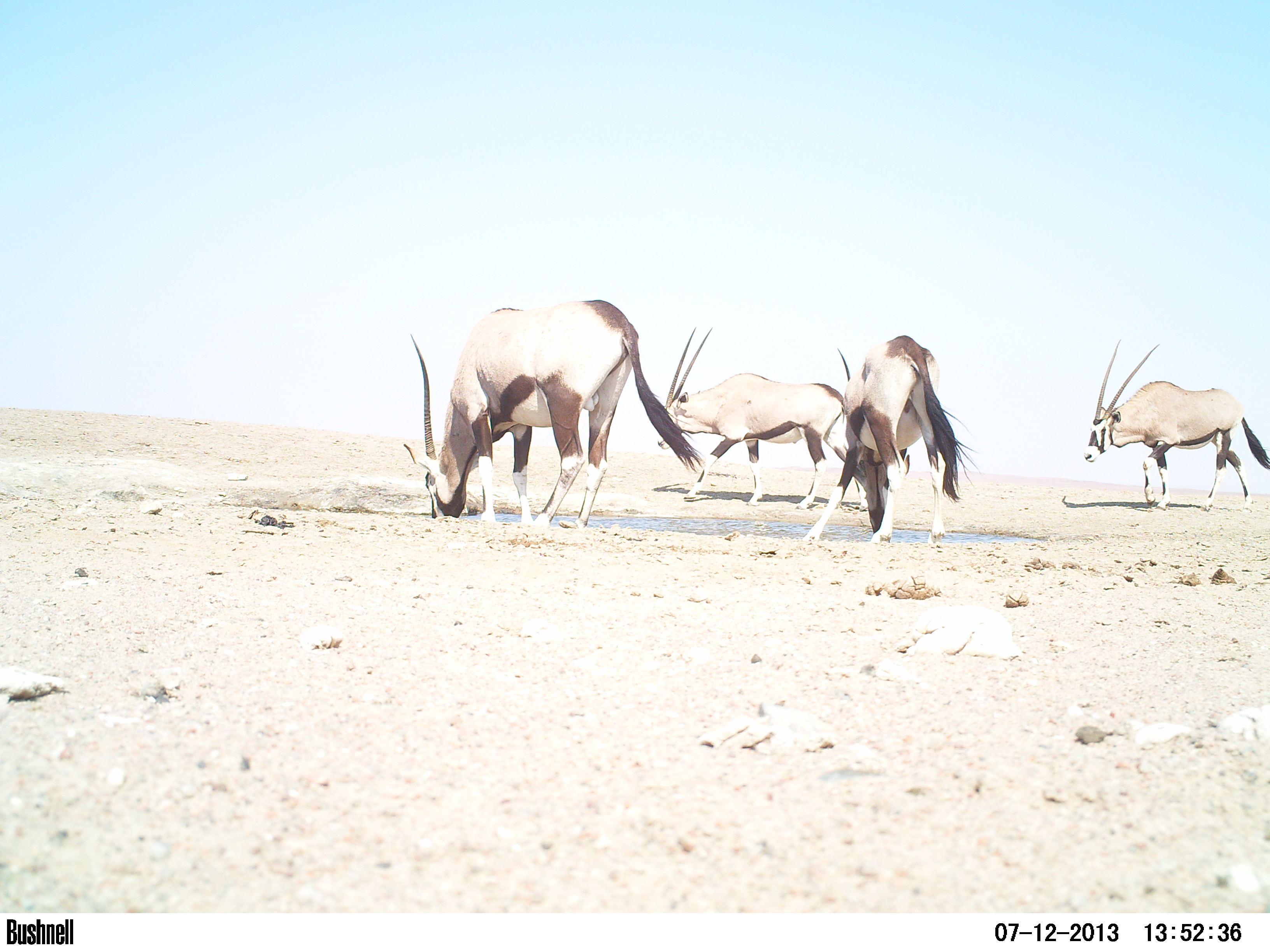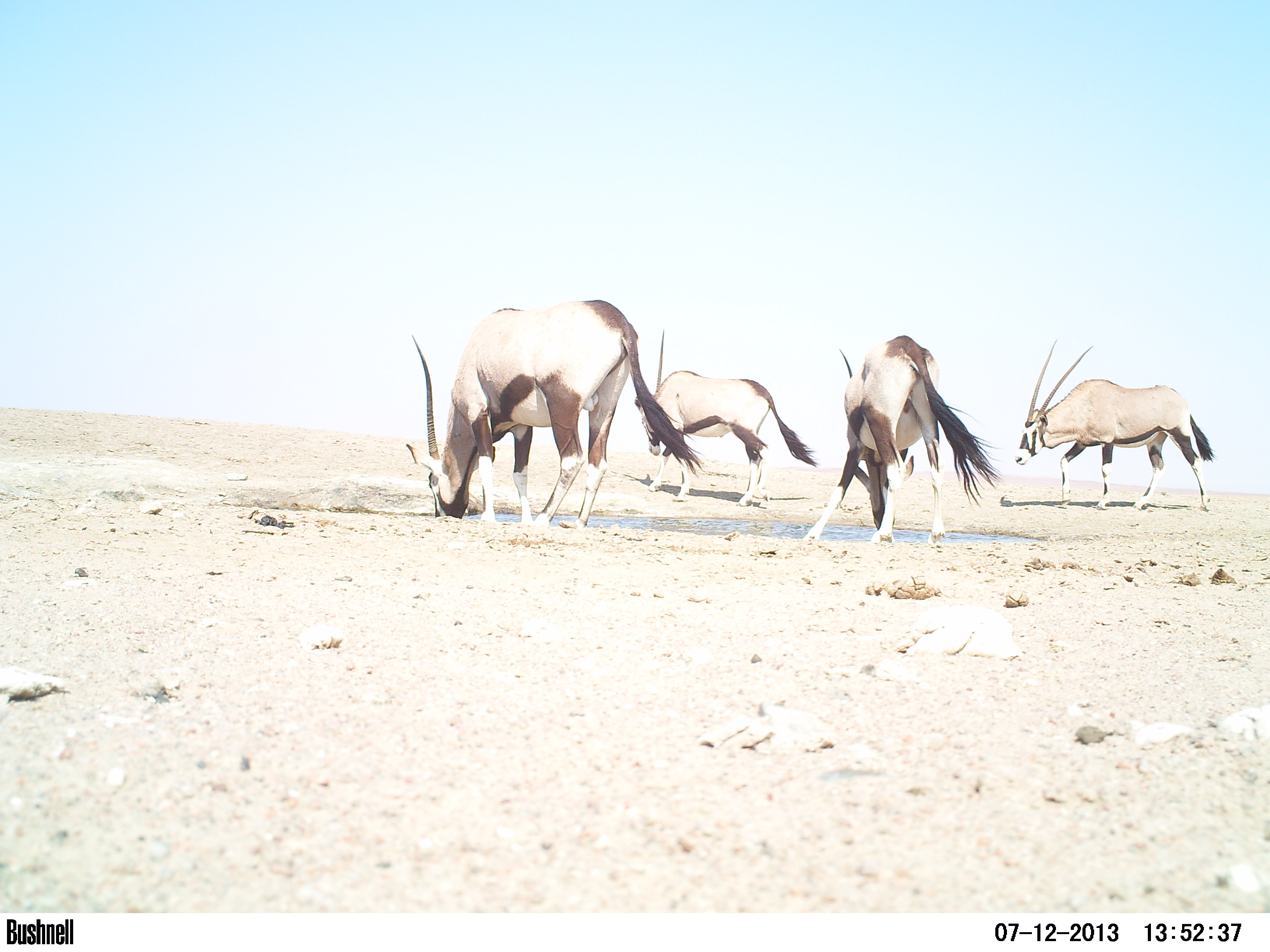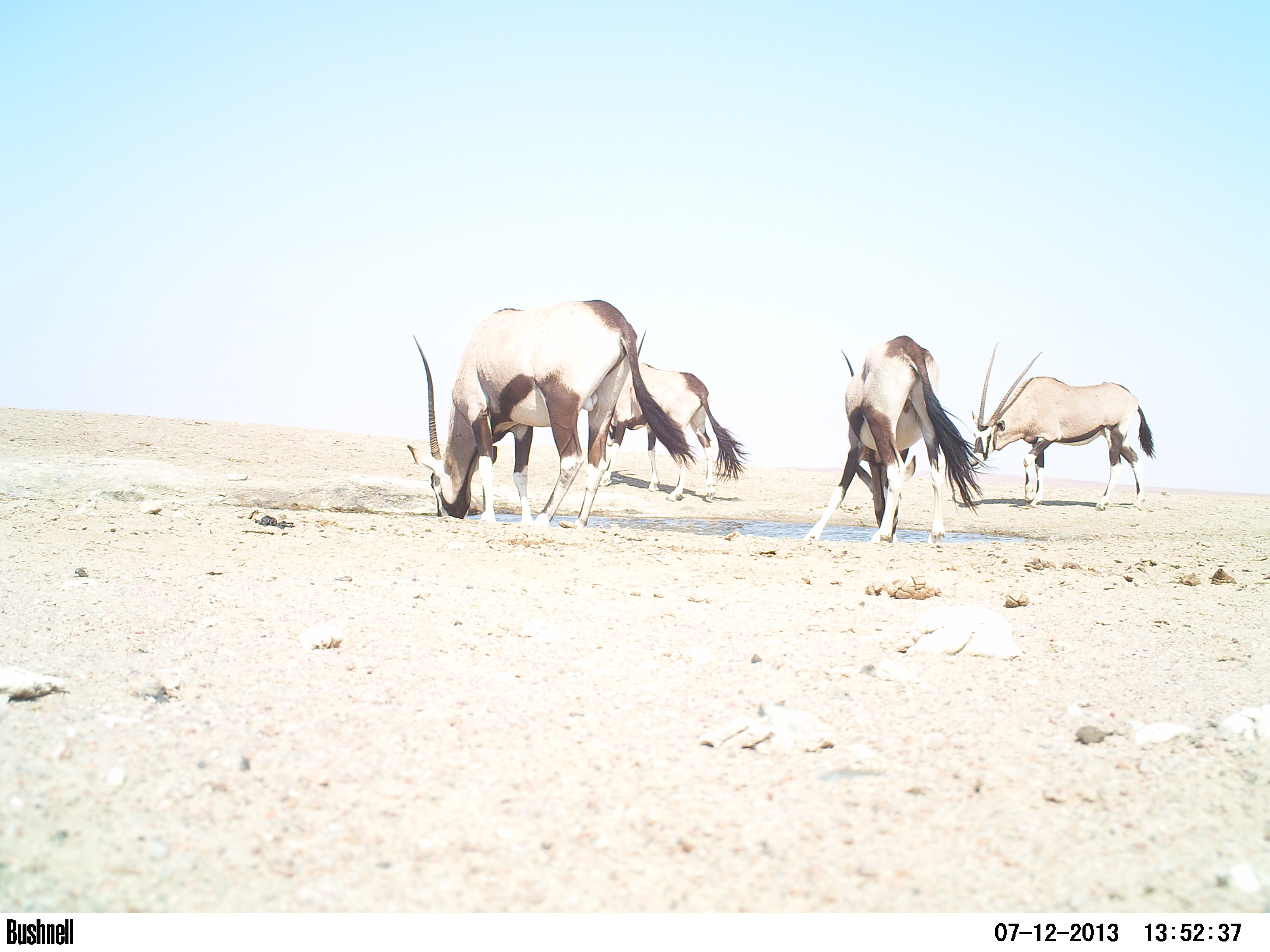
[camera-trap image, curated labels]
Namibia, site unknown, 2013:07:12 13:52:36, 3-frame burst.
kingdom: Animalia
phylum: Chordata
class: Mammalia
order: Artiodactyla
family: Bovidae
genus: Oryx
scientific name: Oryx gazella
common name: gemsbok